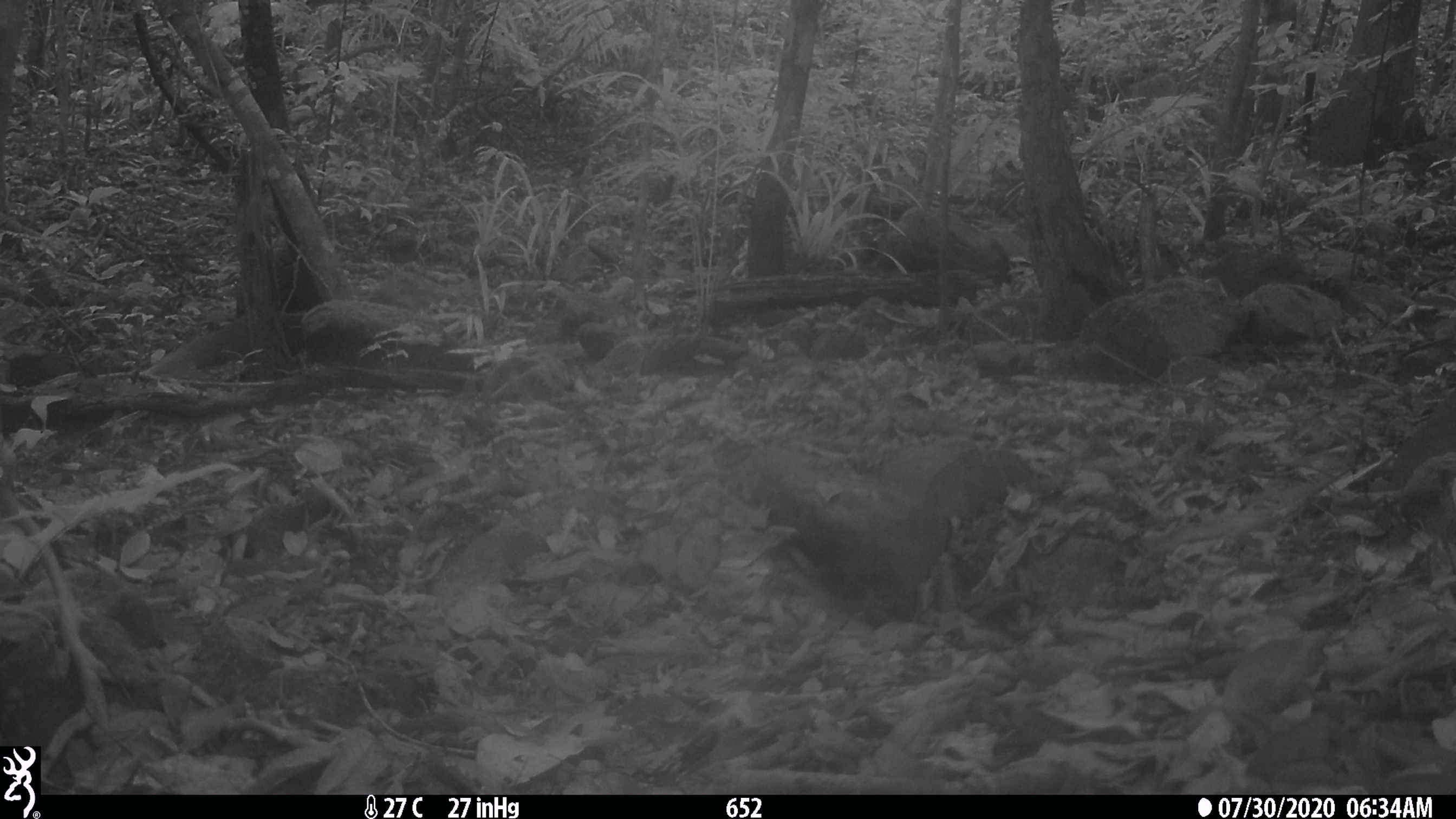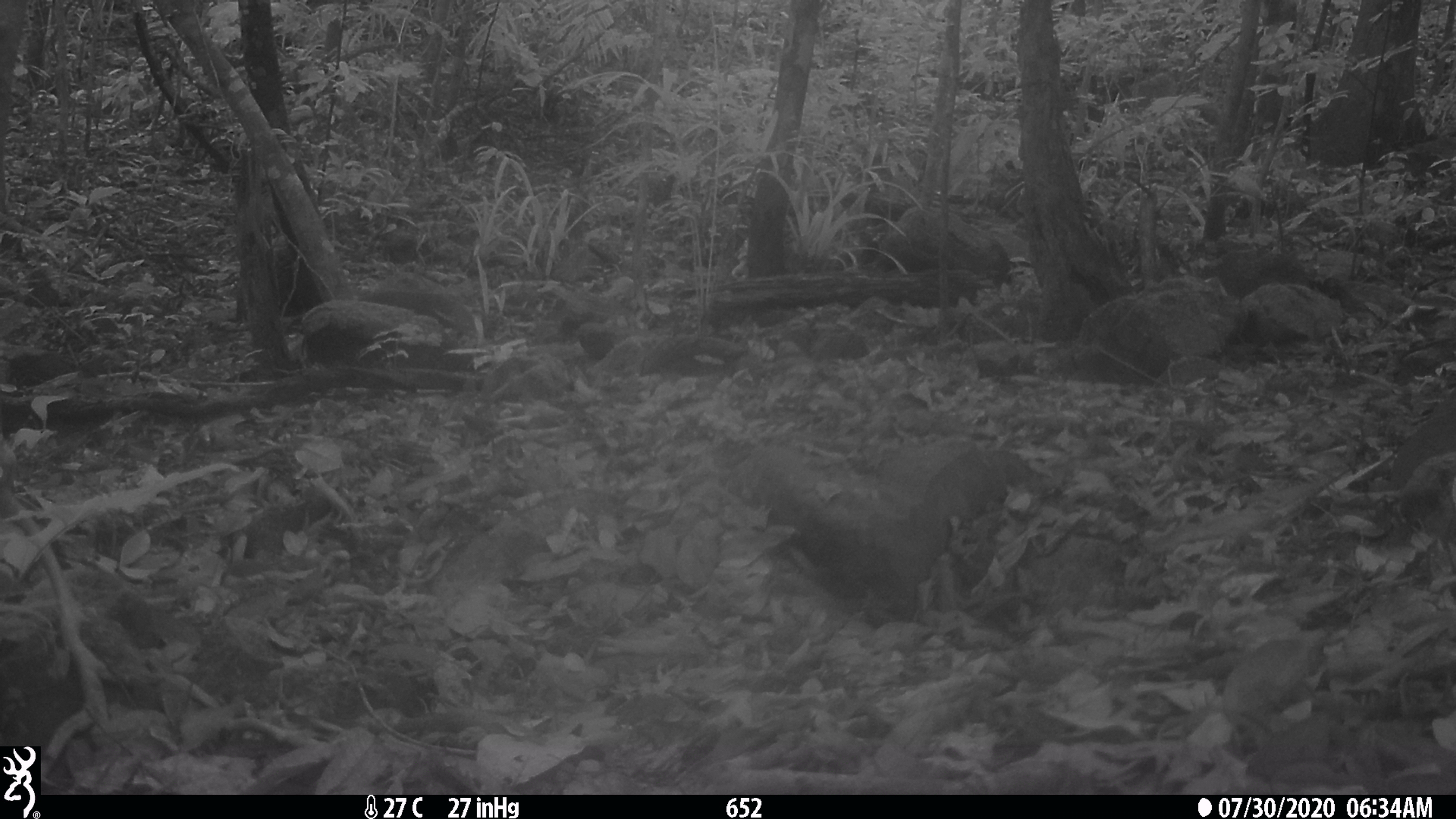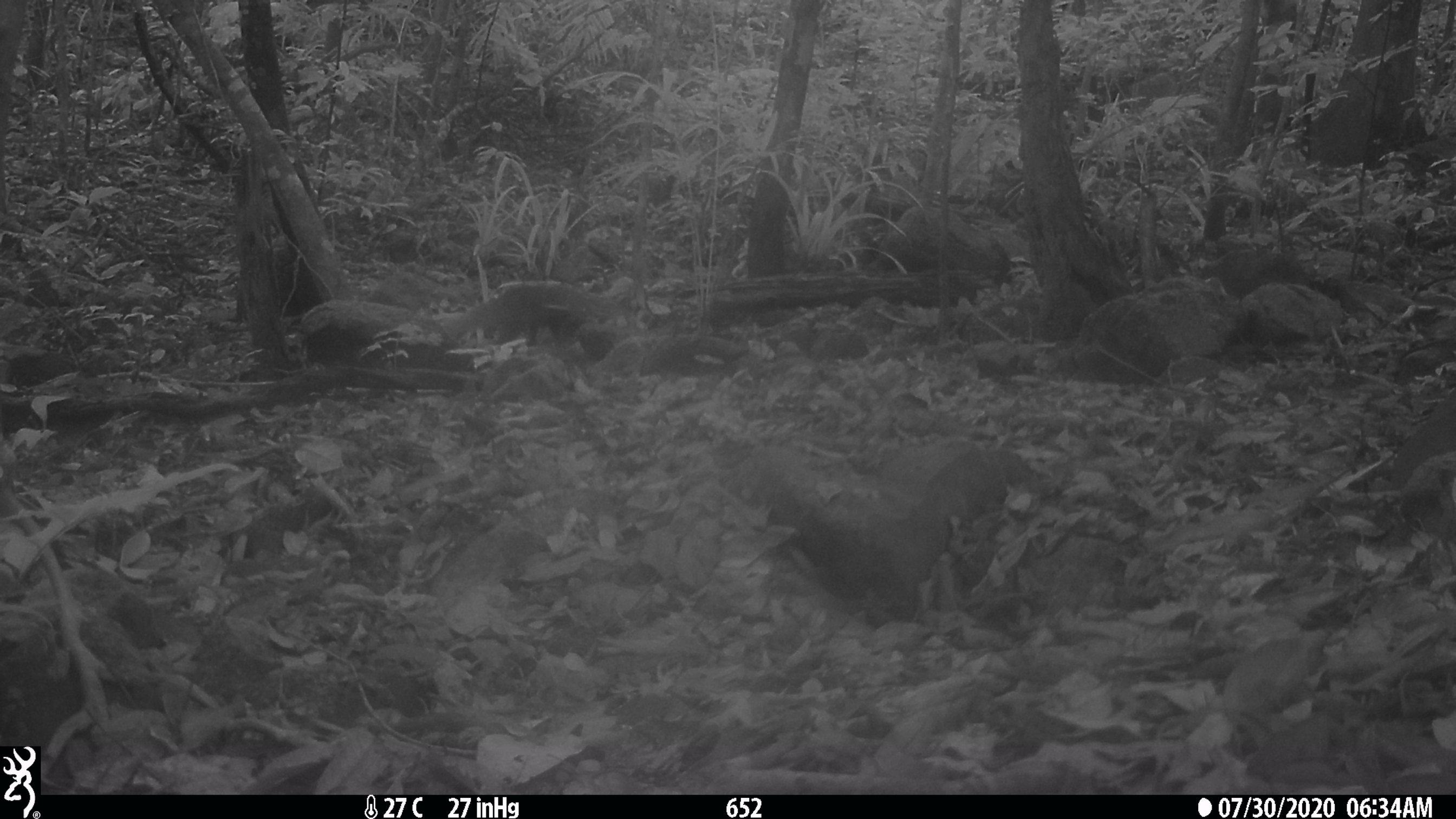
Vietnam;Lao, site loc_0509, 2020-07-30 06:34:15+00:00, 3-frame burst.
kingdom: Animalia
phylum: Chordata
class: Mammalia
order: Carnivora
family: Herpestidae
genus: Urva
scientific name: Urva urva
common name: crab-eating mongoose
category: crab eating mongoose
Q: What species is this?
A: Crab eating mongoose (crab-eating mongoose) (Urva urva).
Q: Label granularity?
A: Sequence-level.